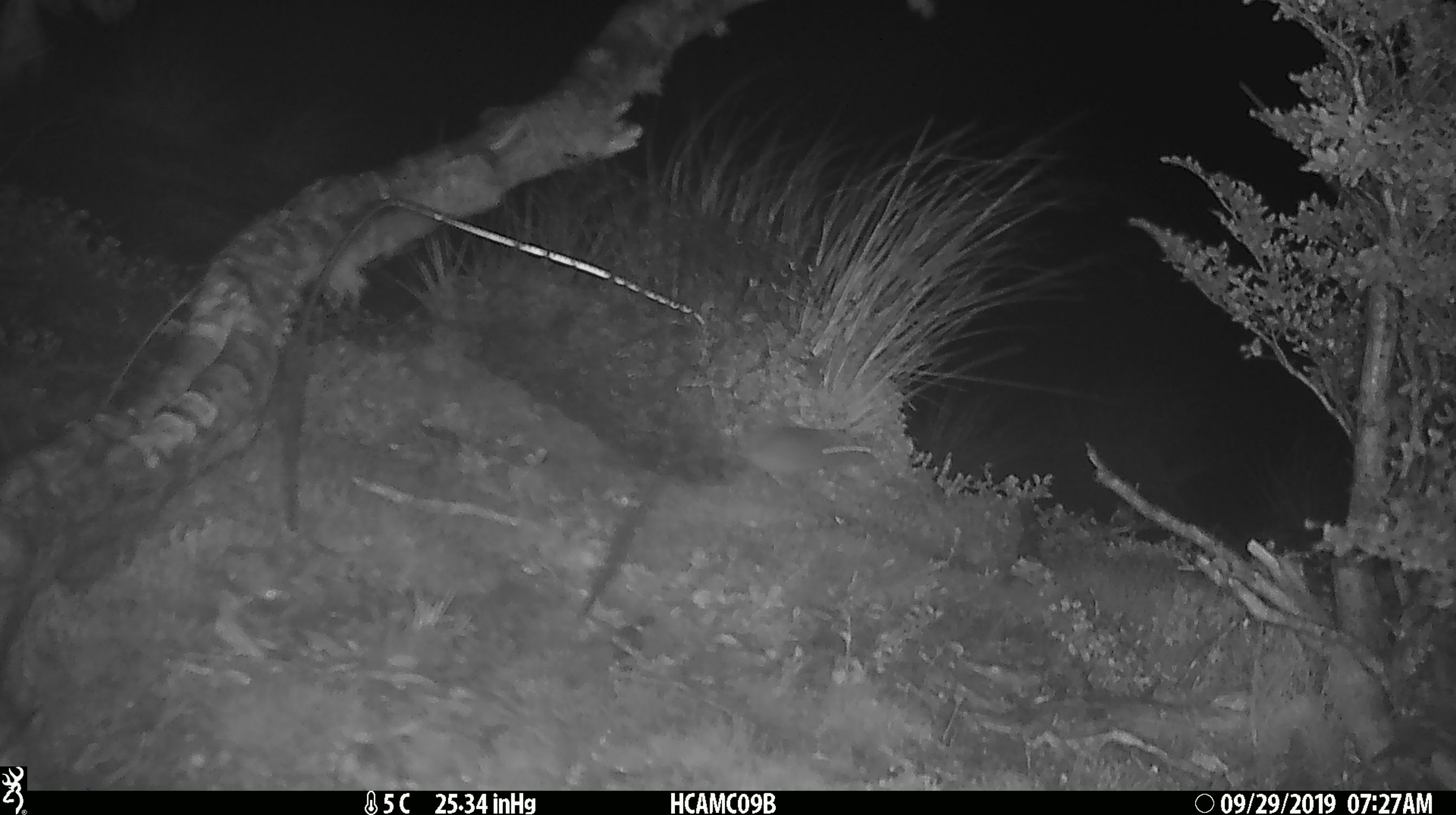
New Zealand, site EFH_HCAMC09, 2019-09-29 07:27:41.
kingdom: Animalia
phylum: Chordata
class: Mammalia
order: Rodentia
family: Muridae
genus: Mus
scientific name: Mus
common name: mouse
Mouse (Mus).